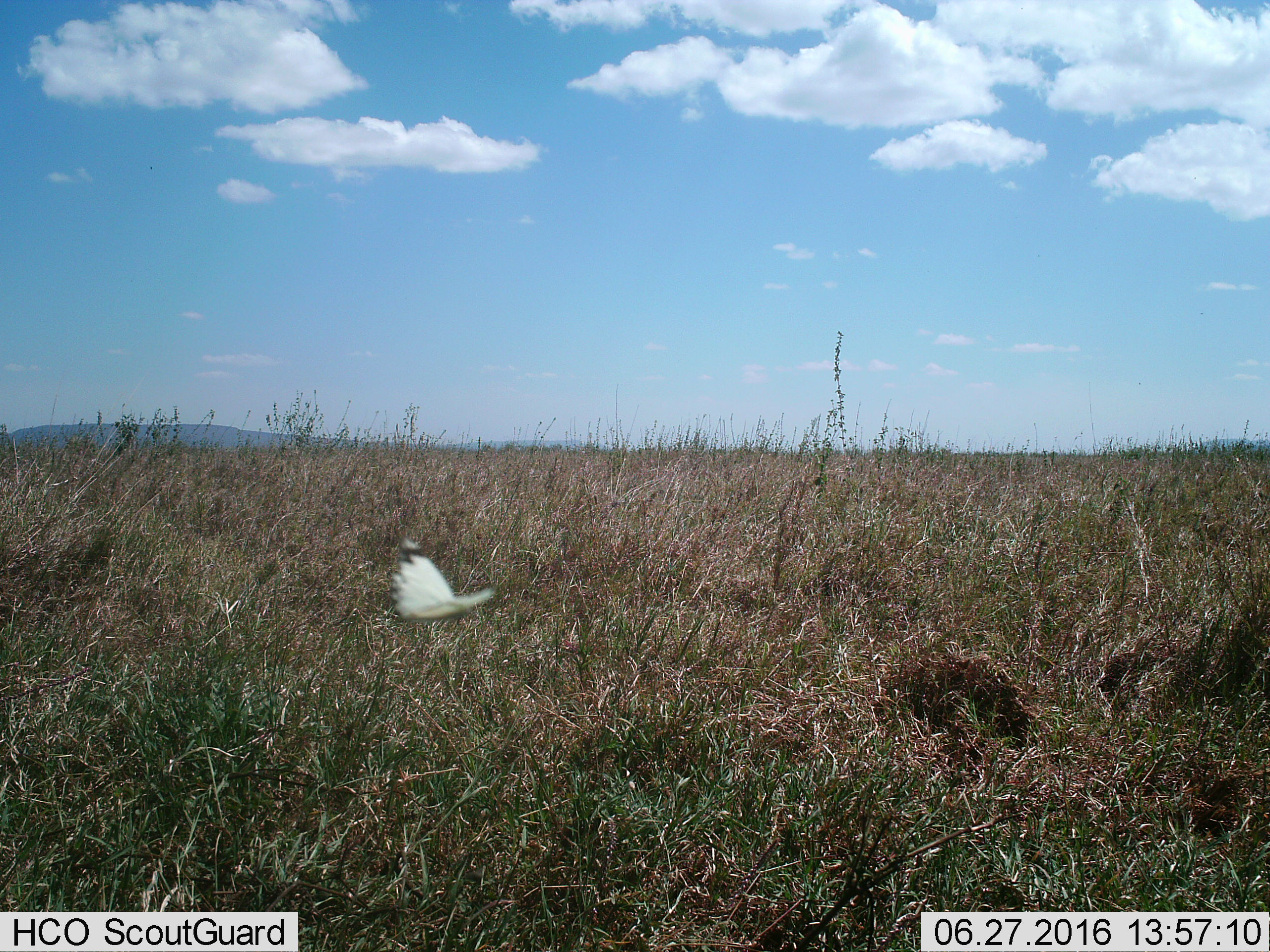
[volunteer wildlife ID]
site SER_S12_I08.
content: unidentified animal